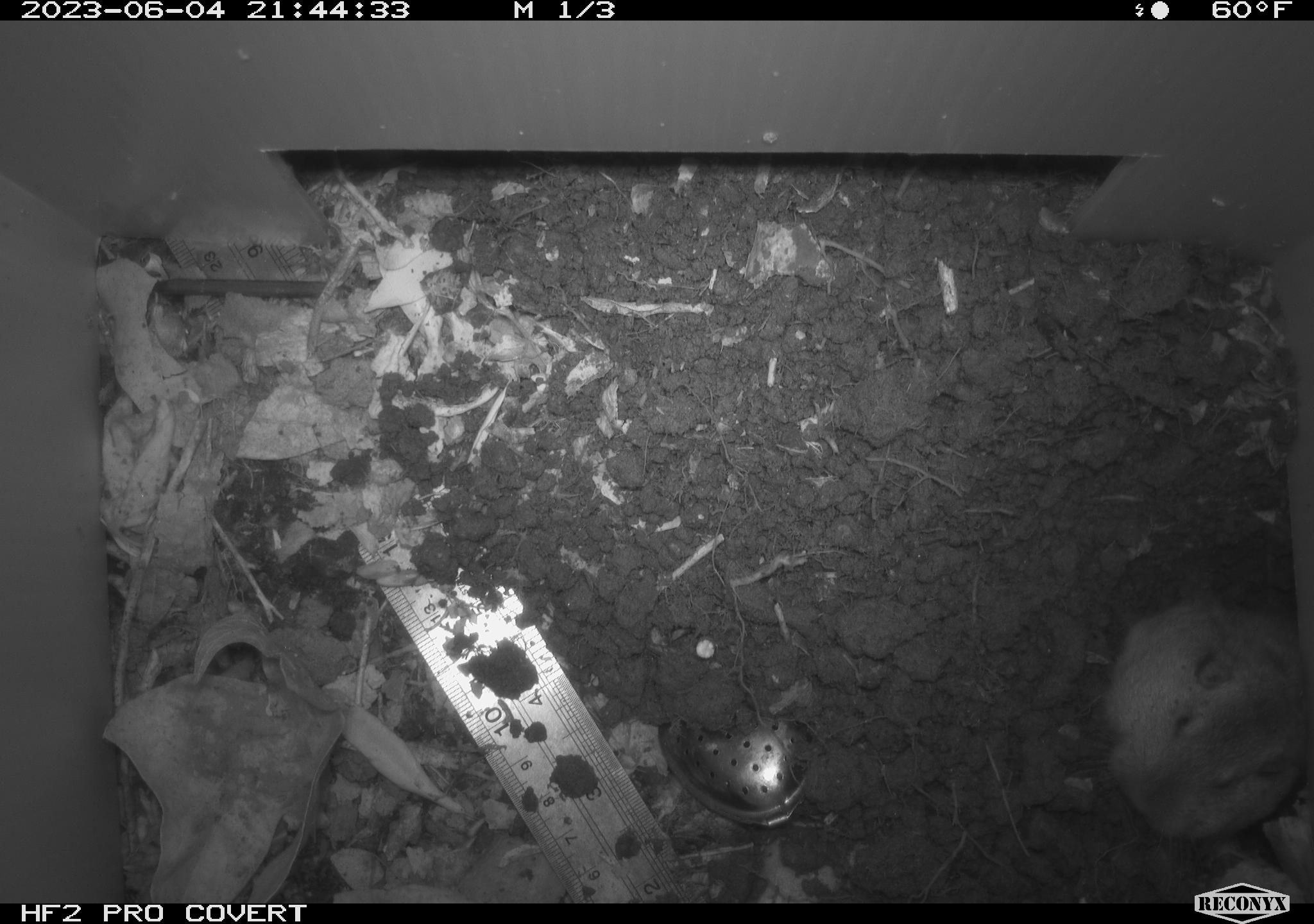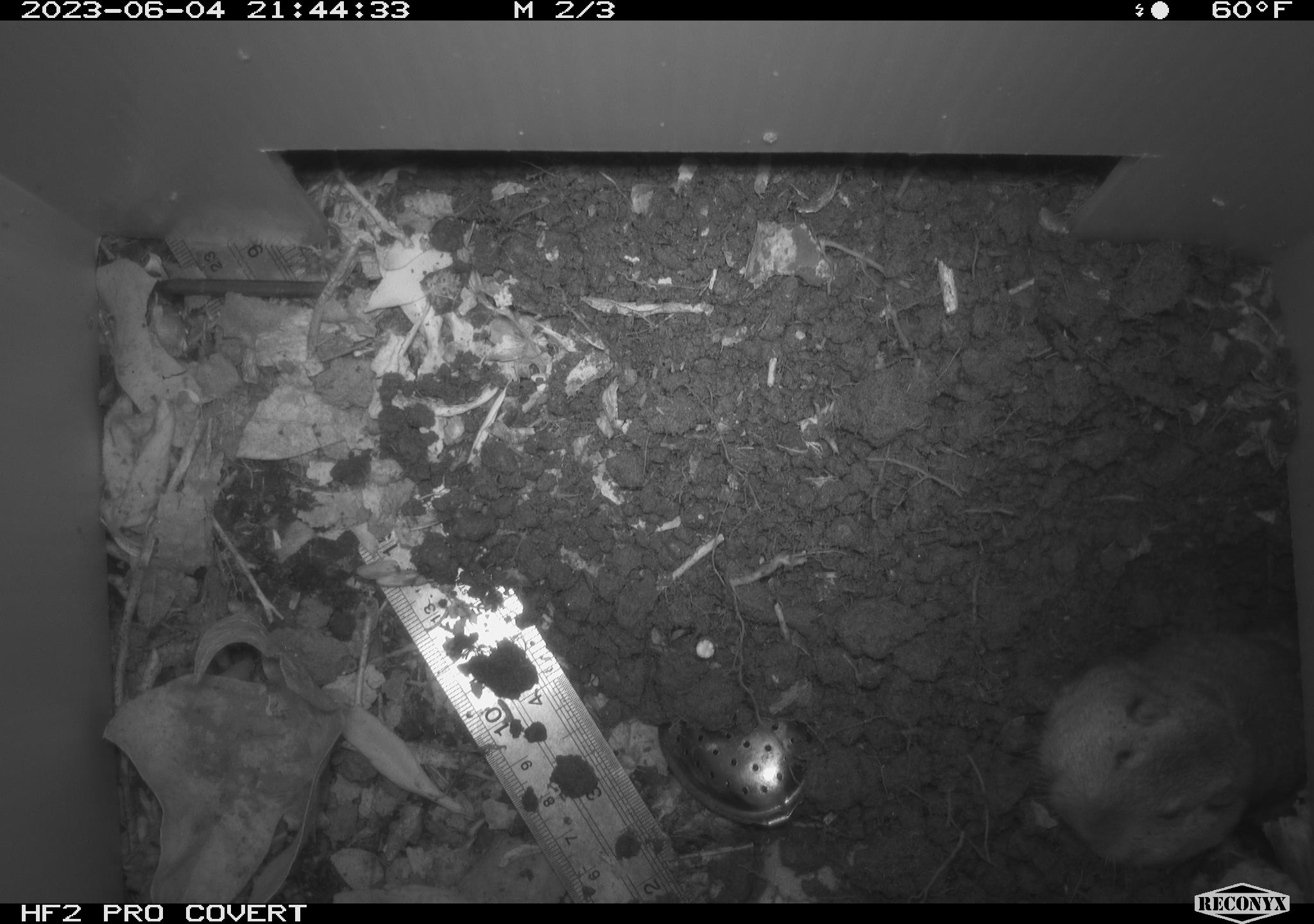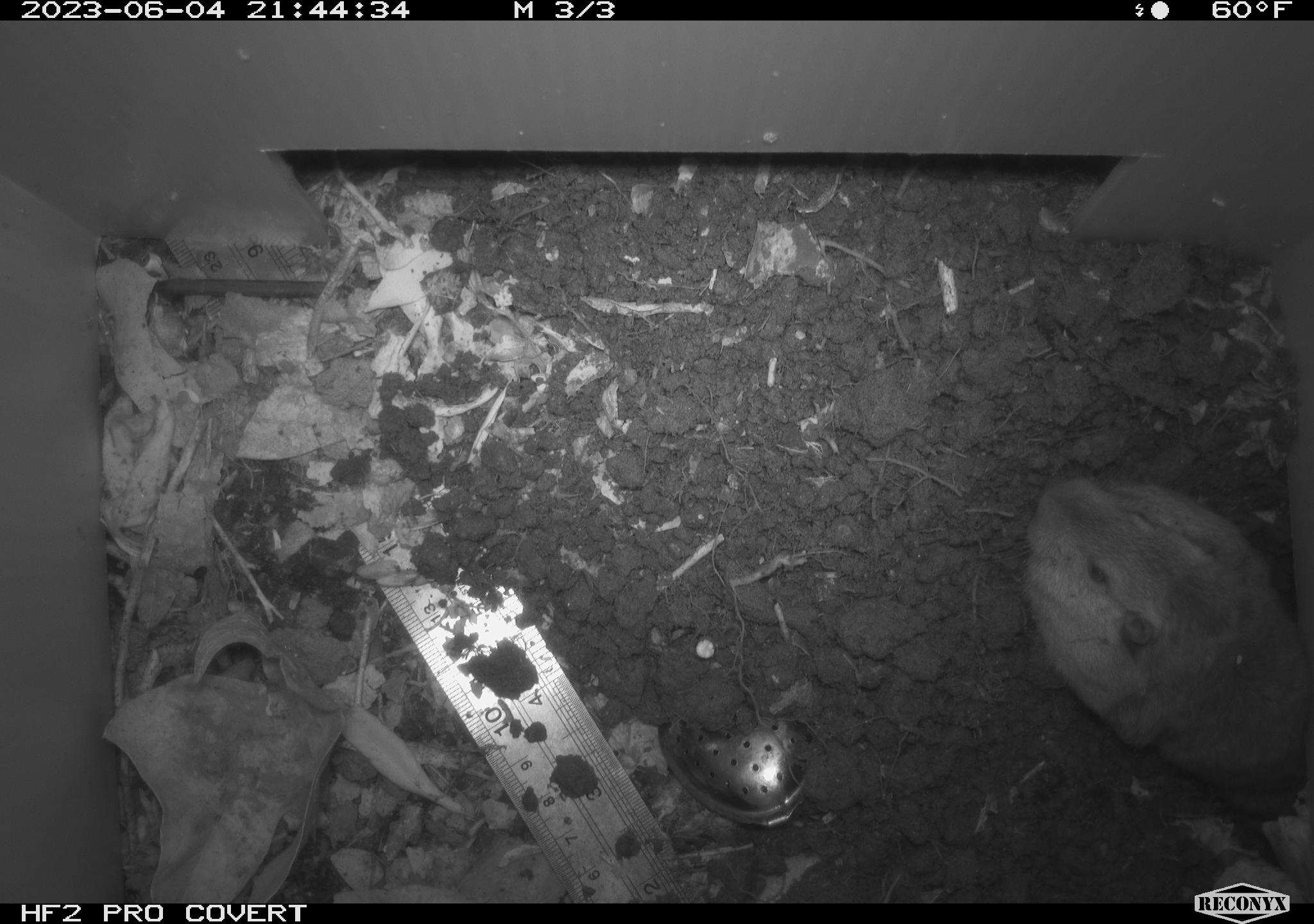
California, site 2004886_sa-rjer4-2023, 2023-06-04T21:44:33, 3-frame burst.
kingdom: Animalia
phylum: Chordata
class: Mammalia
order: Rodentia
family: Geomyidae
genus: Megascapheus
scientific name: Megascapheus bottae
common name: botta's pocket gopher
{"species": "botta's pocket gopher (Megascapheus bottae)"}